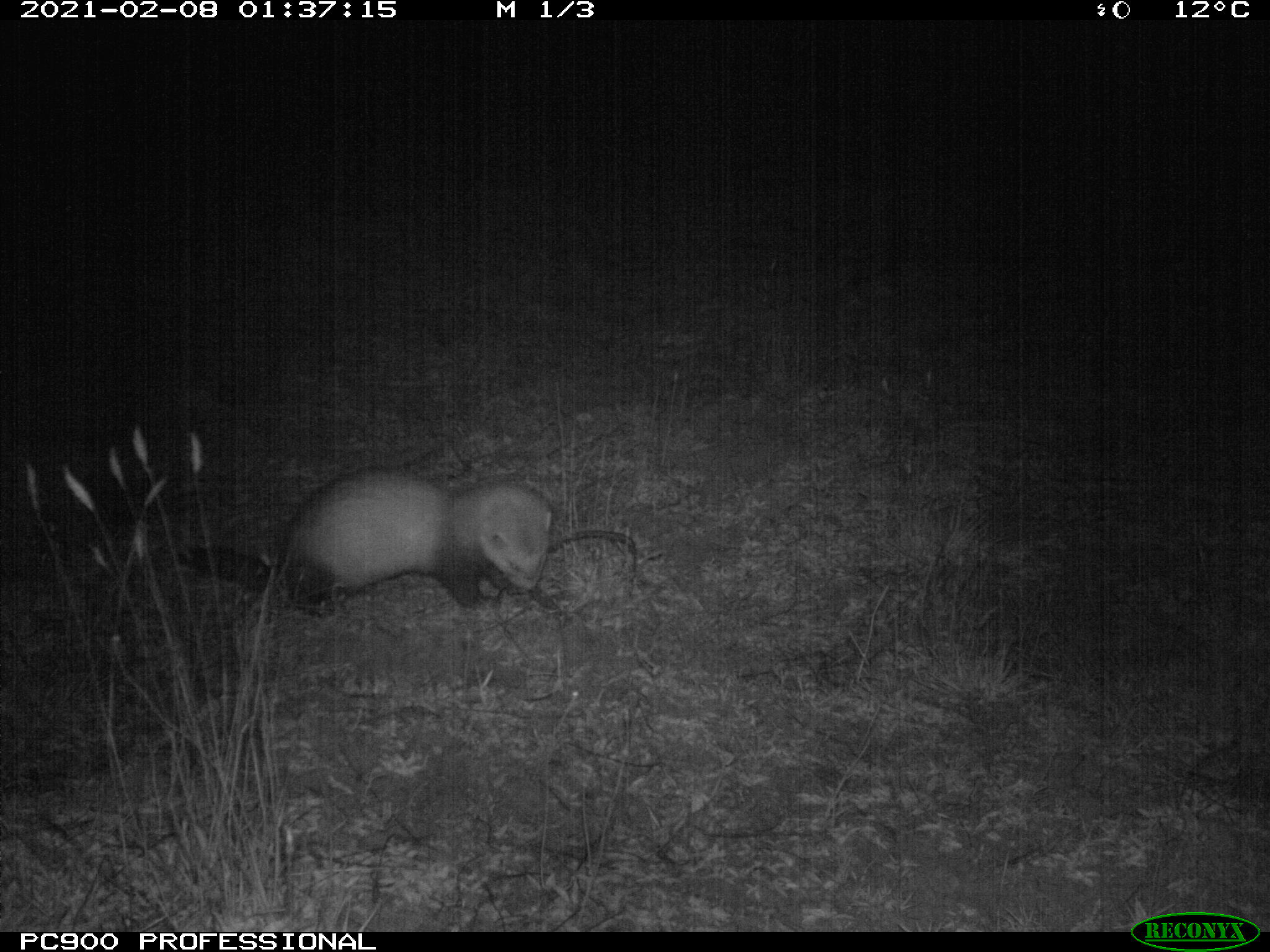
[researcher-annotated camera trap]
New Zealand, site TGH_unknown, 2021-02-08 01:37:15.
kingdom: Animalia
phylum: Chordata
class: Mammalia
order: Carnivora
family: Mustelidae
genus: Mustela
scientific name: Mustela furo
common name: ferret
Ferret (Mustela furo).